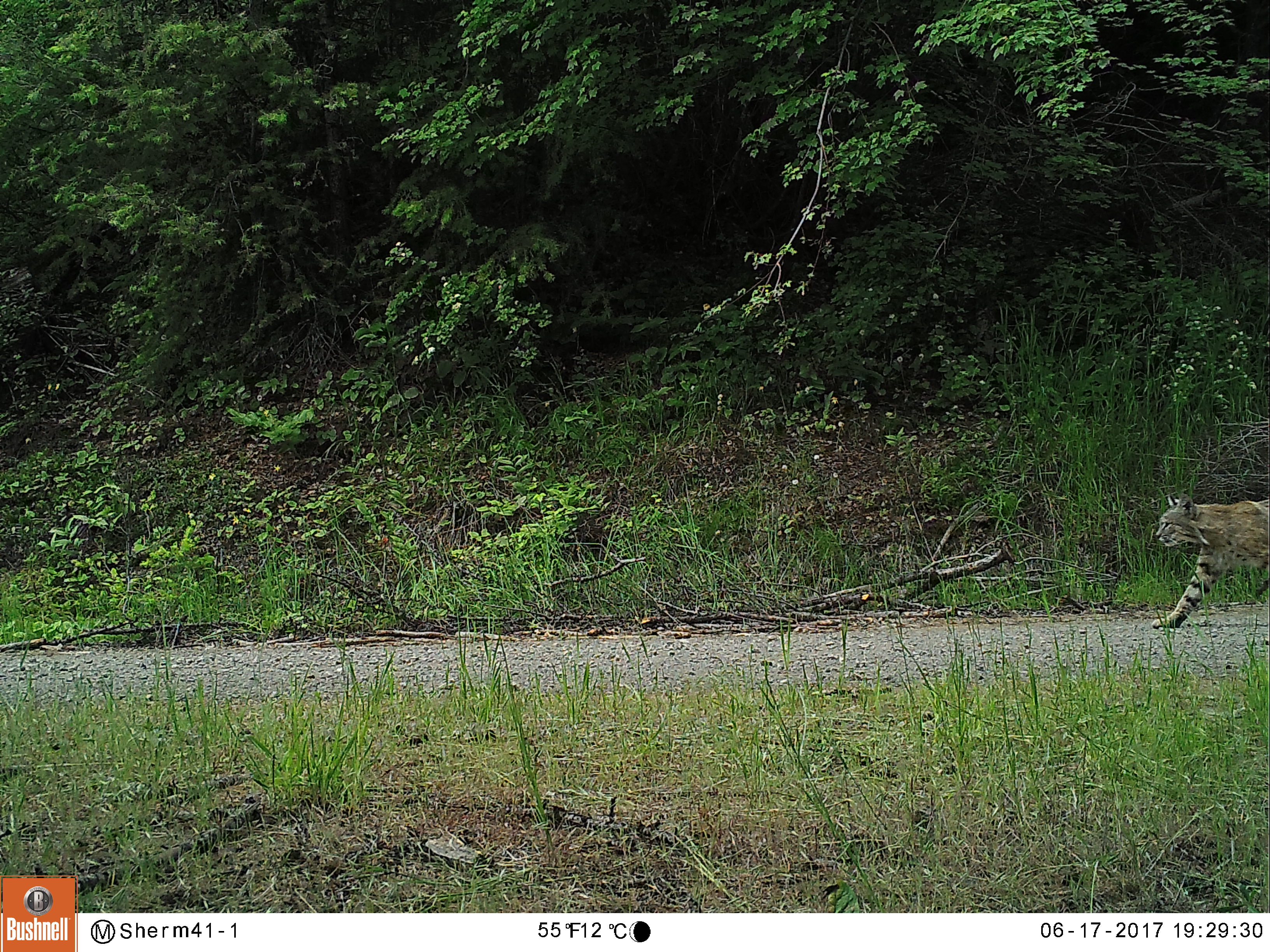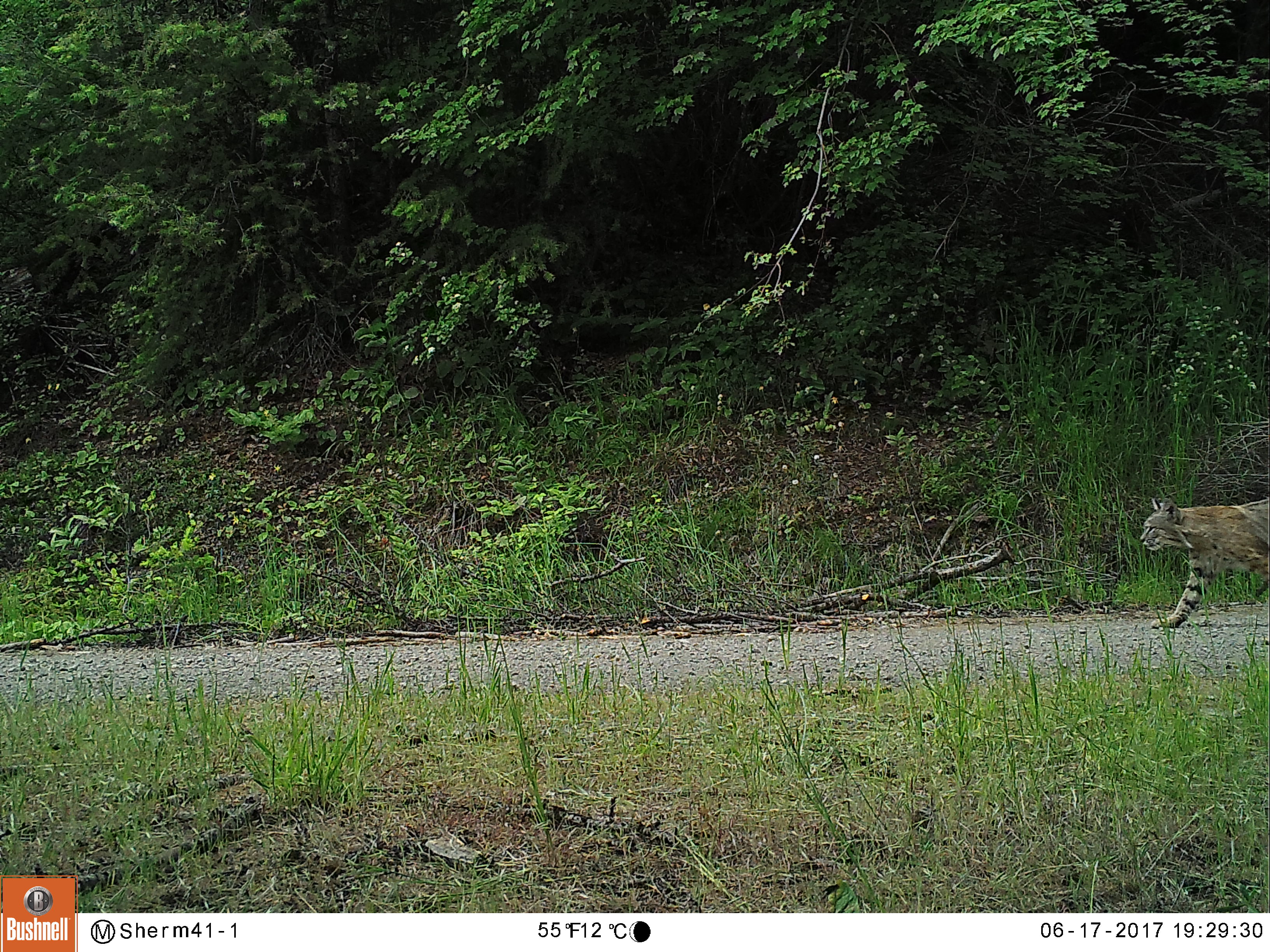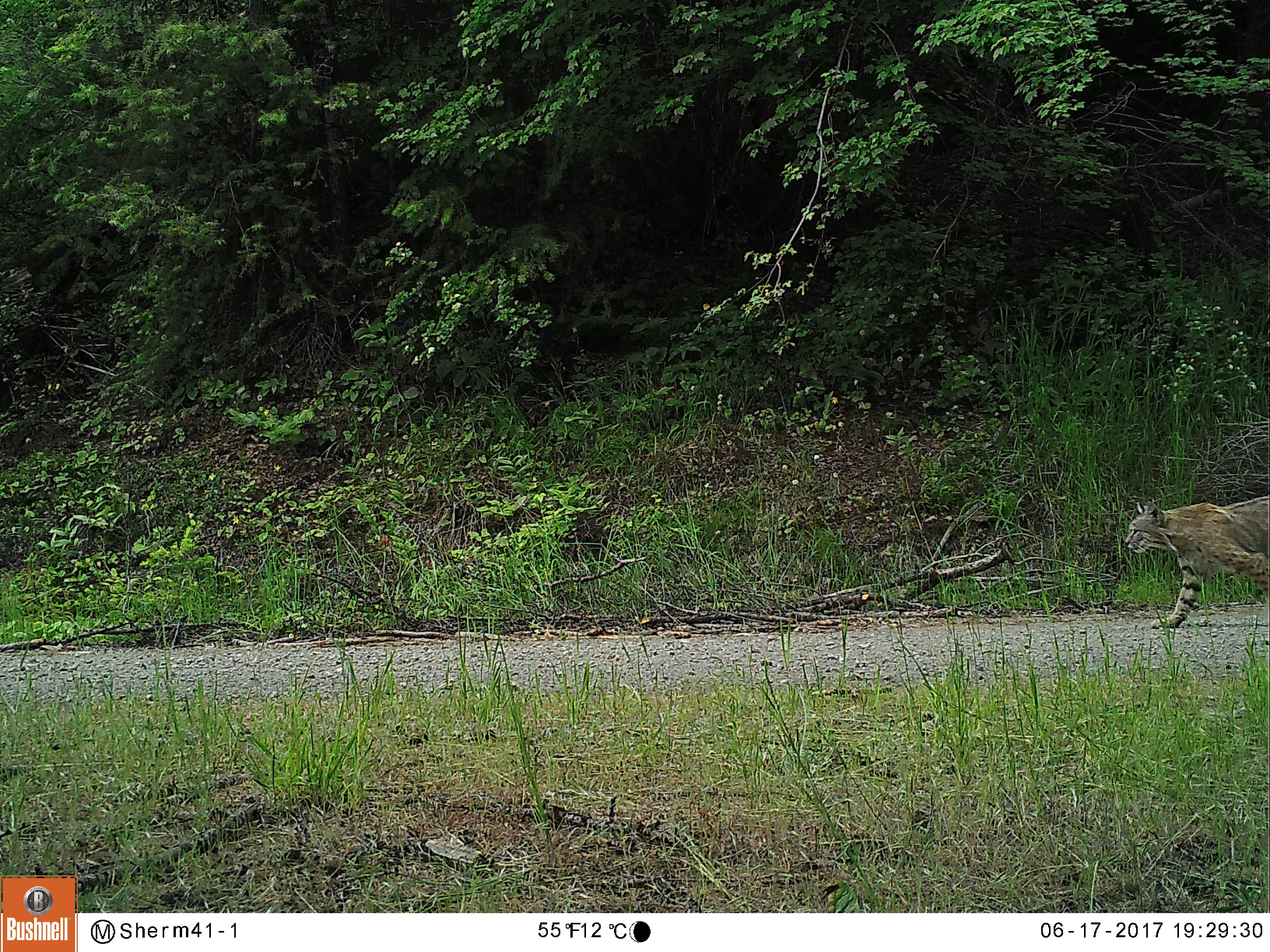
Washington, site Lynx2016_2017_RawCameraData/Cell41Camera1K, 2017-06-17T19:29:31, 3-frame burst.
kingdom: Animalia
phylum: Chordata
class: Mammalia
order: Carnivora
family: Felidae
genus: Lynx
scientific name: Lynx rufus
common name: bobcat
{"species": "Lynx rufus (bobcat)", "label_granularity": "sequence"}